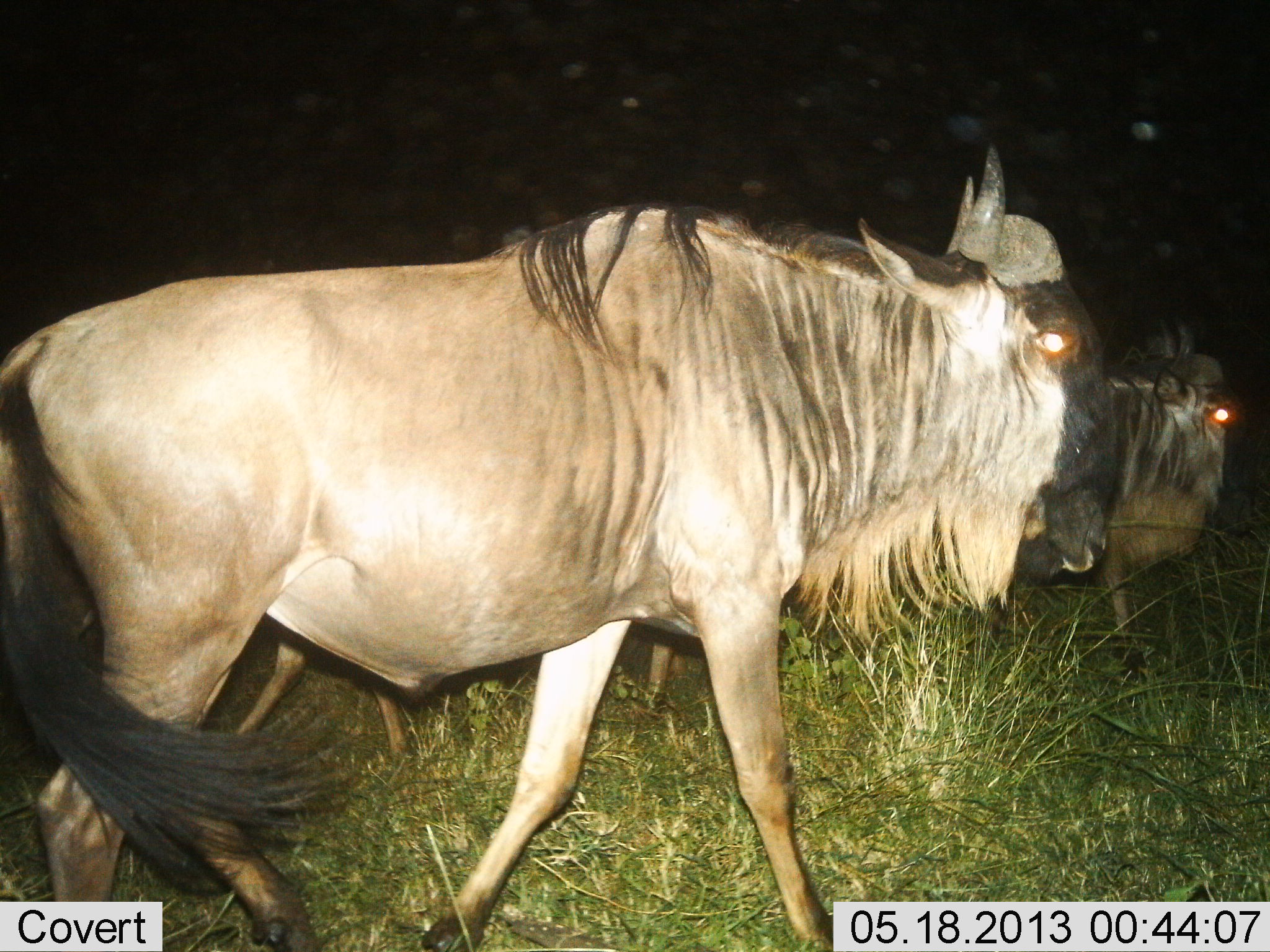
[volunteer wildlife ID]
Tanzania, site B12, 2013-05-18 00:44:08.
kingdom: Animalia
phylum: Chordata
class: Mammalia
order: Artiodactyla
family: Bovidae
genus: Connochaetes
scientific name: Connochaetes taurinus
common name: blue wildebeest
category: wildebeest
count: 2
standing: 35%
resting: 0%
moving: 74%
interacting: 0%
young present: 0%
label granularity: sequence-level